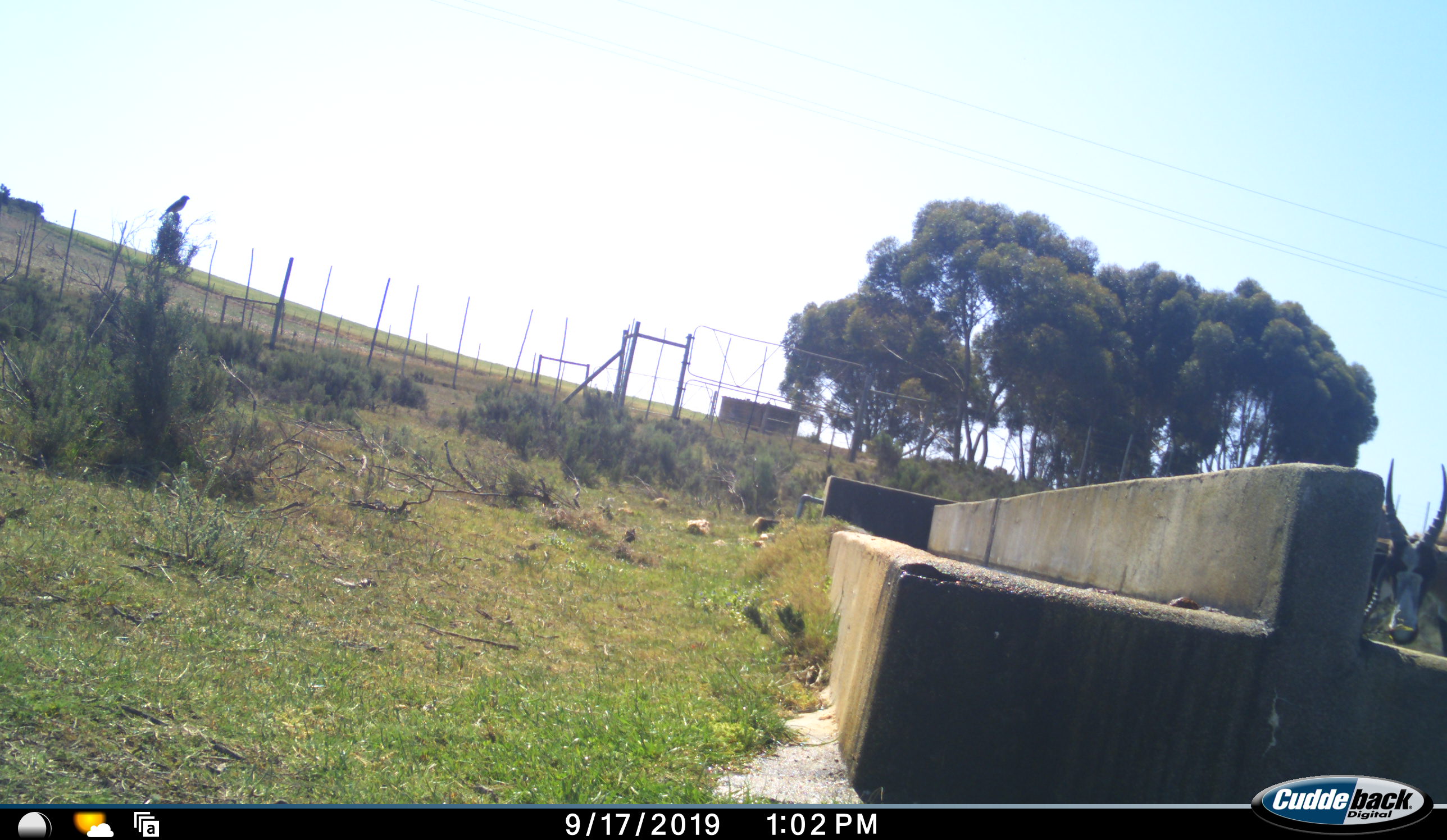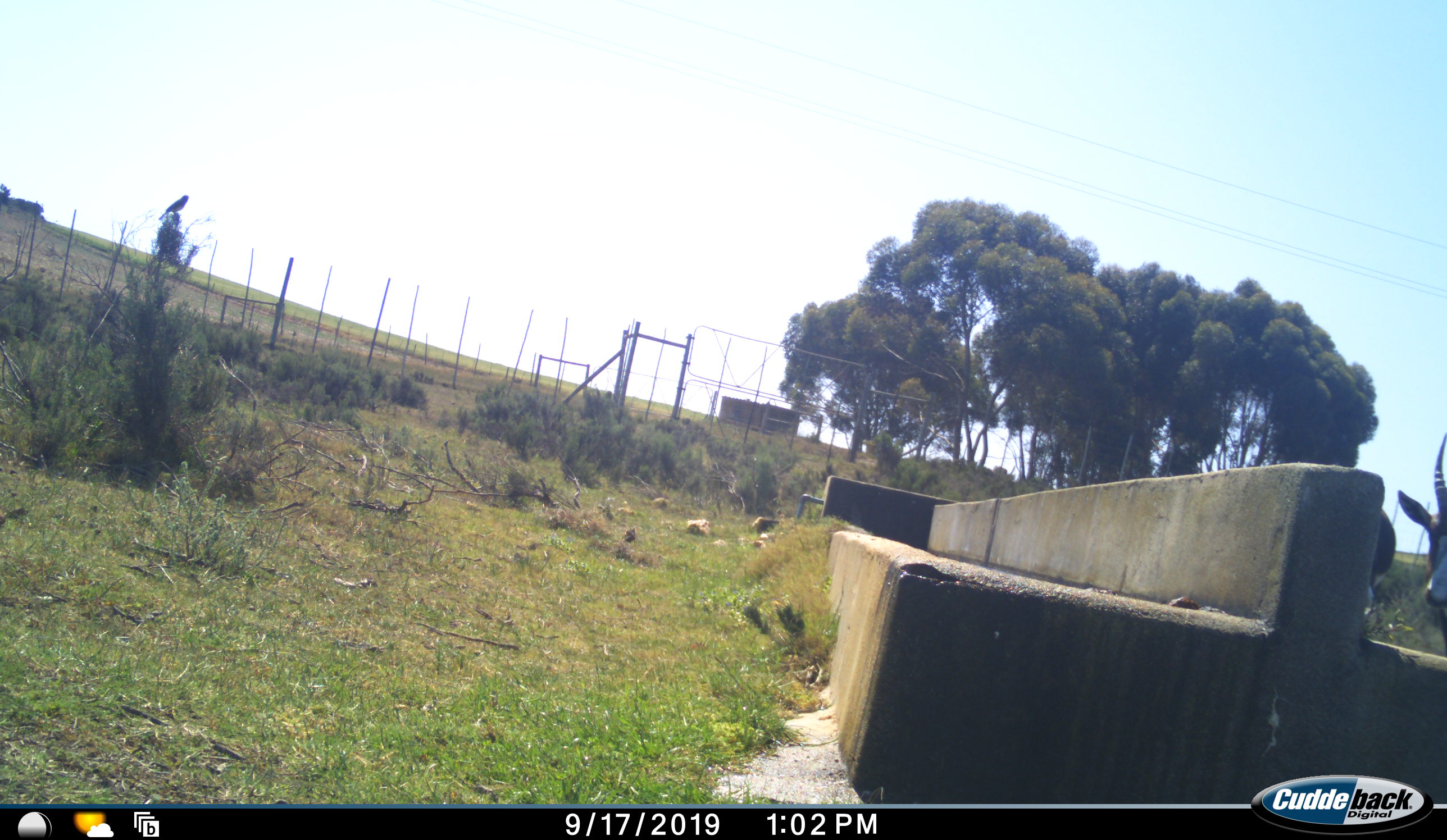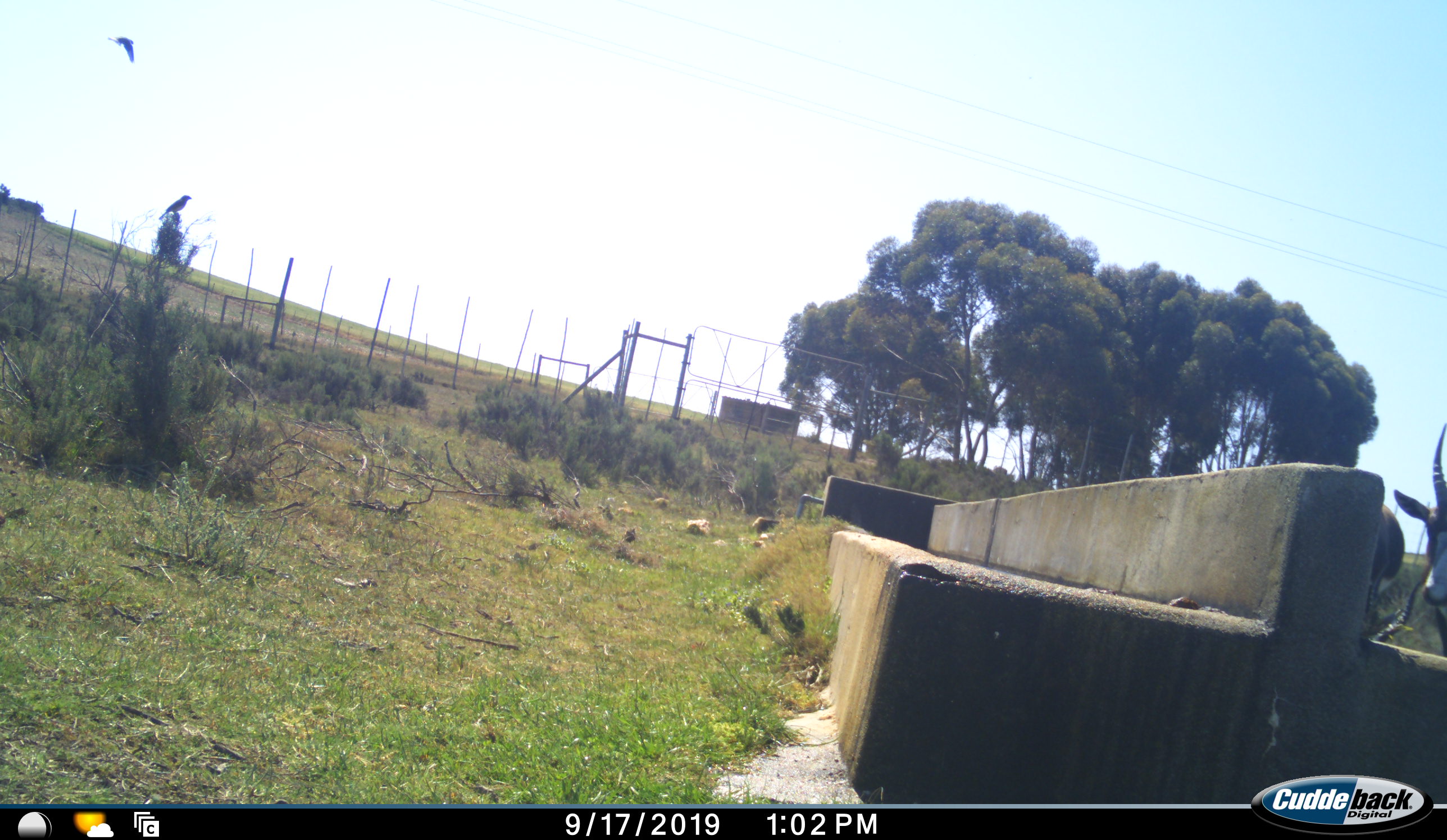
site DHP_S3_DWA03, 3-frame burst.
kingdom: Animalia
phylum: Chordata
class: Mammalia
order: Artiodactyla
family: Bovidae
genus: Damaliscus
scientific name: Damaliscus pygargus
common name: bontebok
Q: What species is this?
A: Bontebok (Damaliscus pygargus).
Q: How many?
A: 2.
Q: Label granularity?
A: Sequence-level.